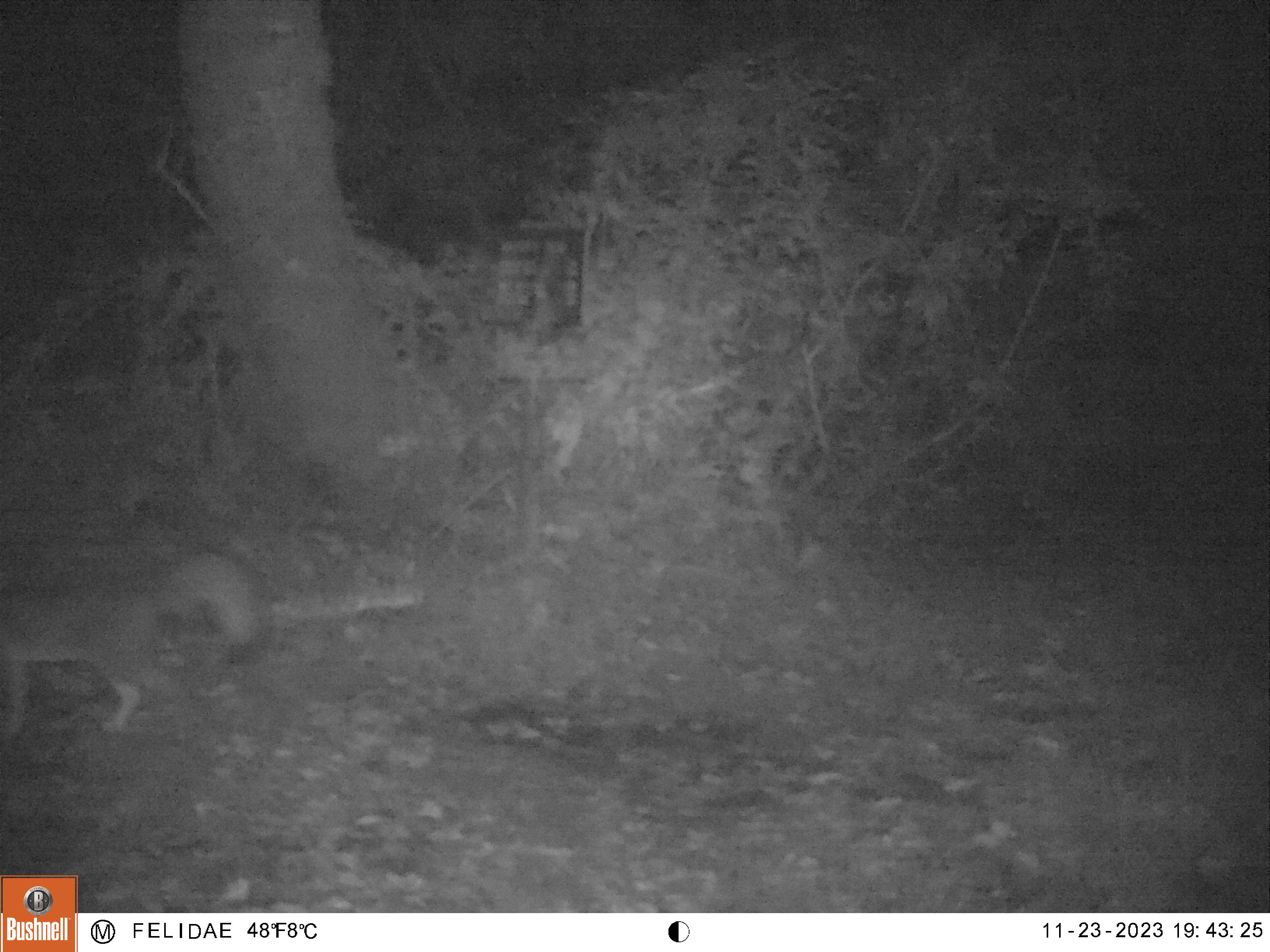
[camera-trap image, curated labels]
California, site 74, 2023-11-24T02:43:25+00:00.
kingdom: Animalia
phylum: Chordata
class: Mammalia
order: Carnivora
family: Canidae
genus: Urocyon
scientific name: Urocyon cinereoargenteus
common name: gray fox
Gray fox (Urocyon cinereoargenteus).